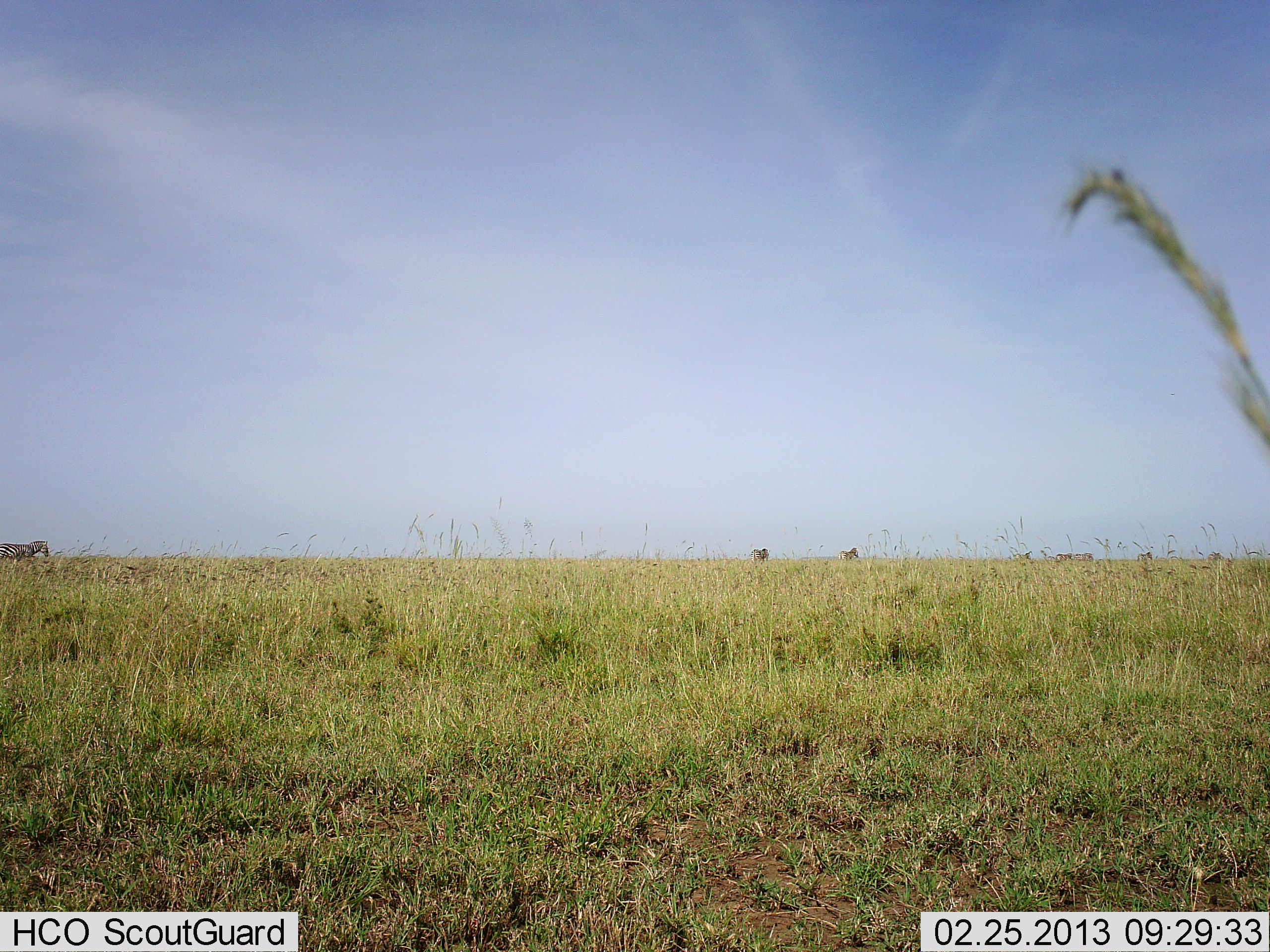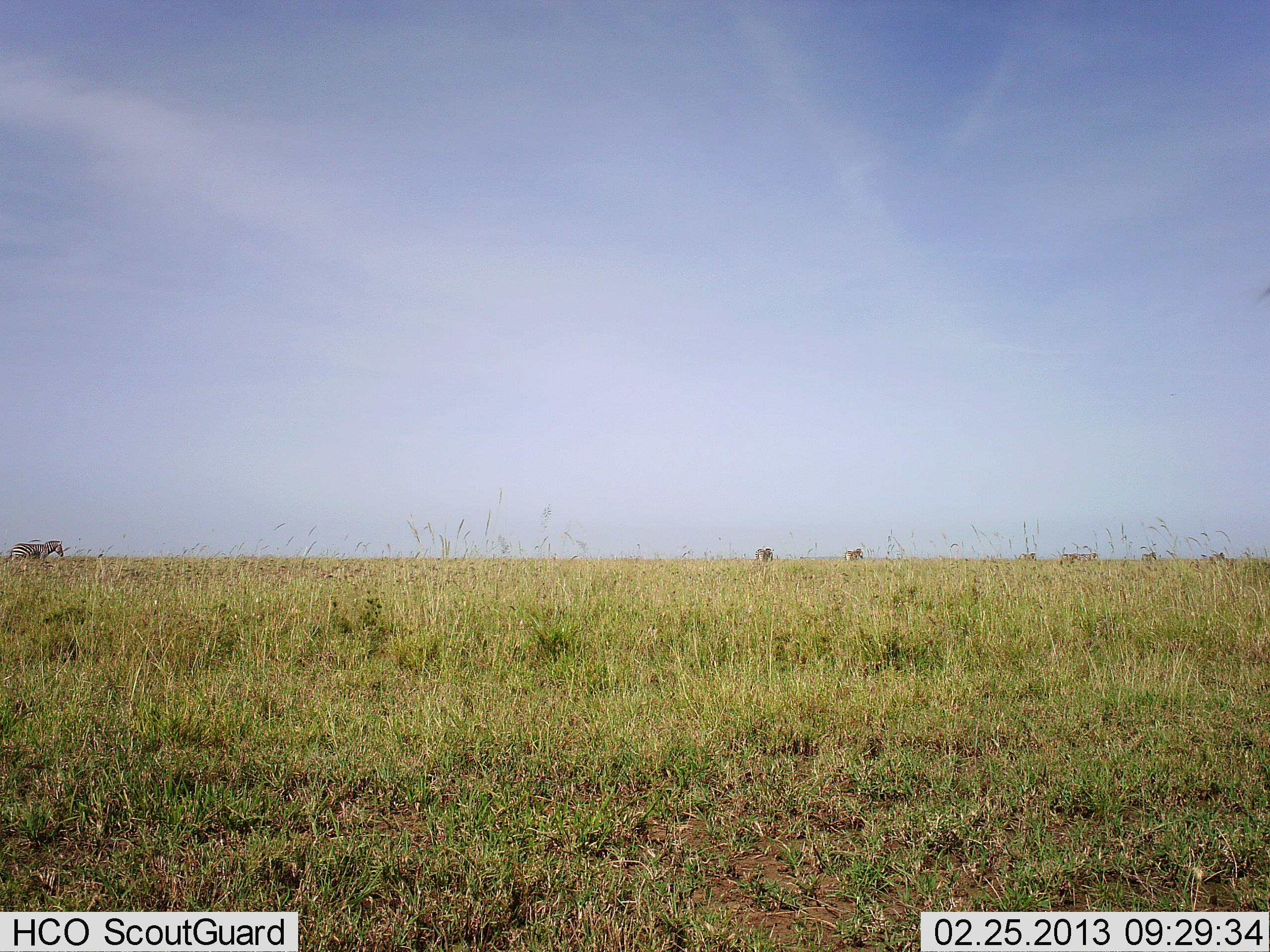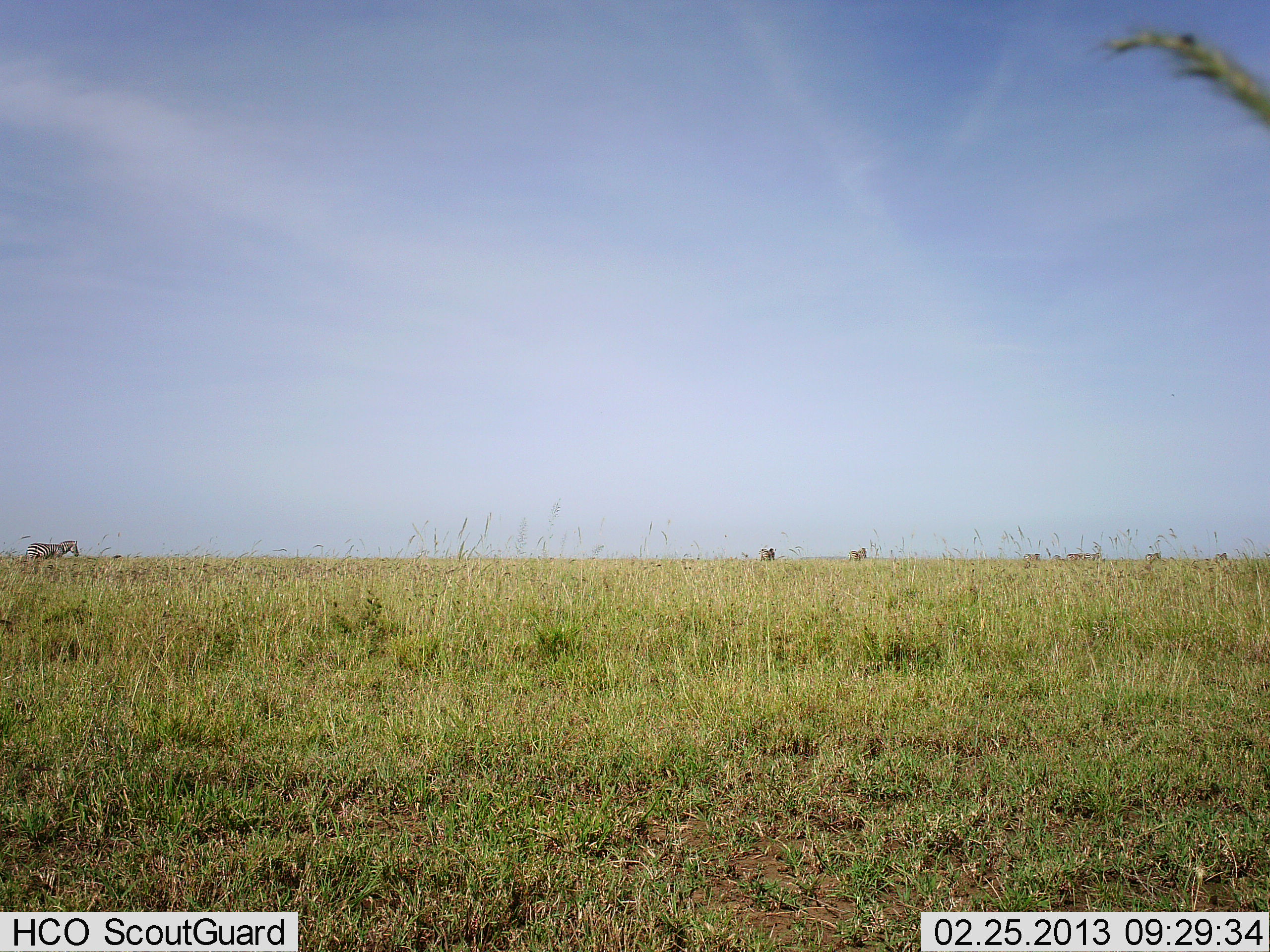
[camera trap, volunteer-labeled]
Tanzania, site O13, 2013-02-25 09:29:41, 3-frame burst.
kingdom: Animalia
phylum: Chordata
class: Mammalia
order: Perissodactyla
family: Equidae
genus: Equus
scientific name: Equus quagga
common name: plains zebra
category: zebra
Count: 7.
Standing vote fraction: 7%.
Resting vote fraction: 3%.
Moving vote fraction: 90%.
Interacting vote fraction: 0%.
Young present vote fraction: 0%.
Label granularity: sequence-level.